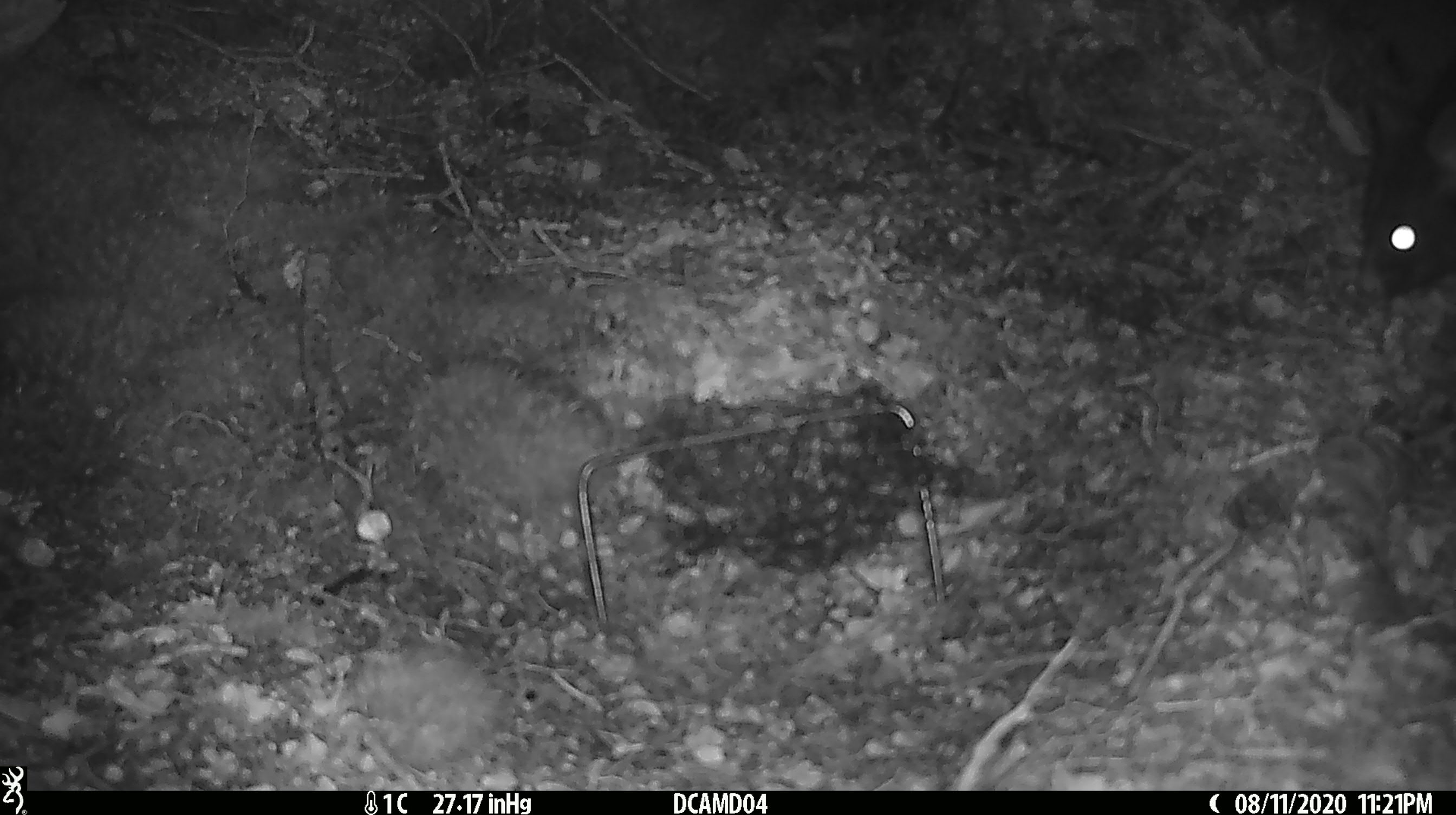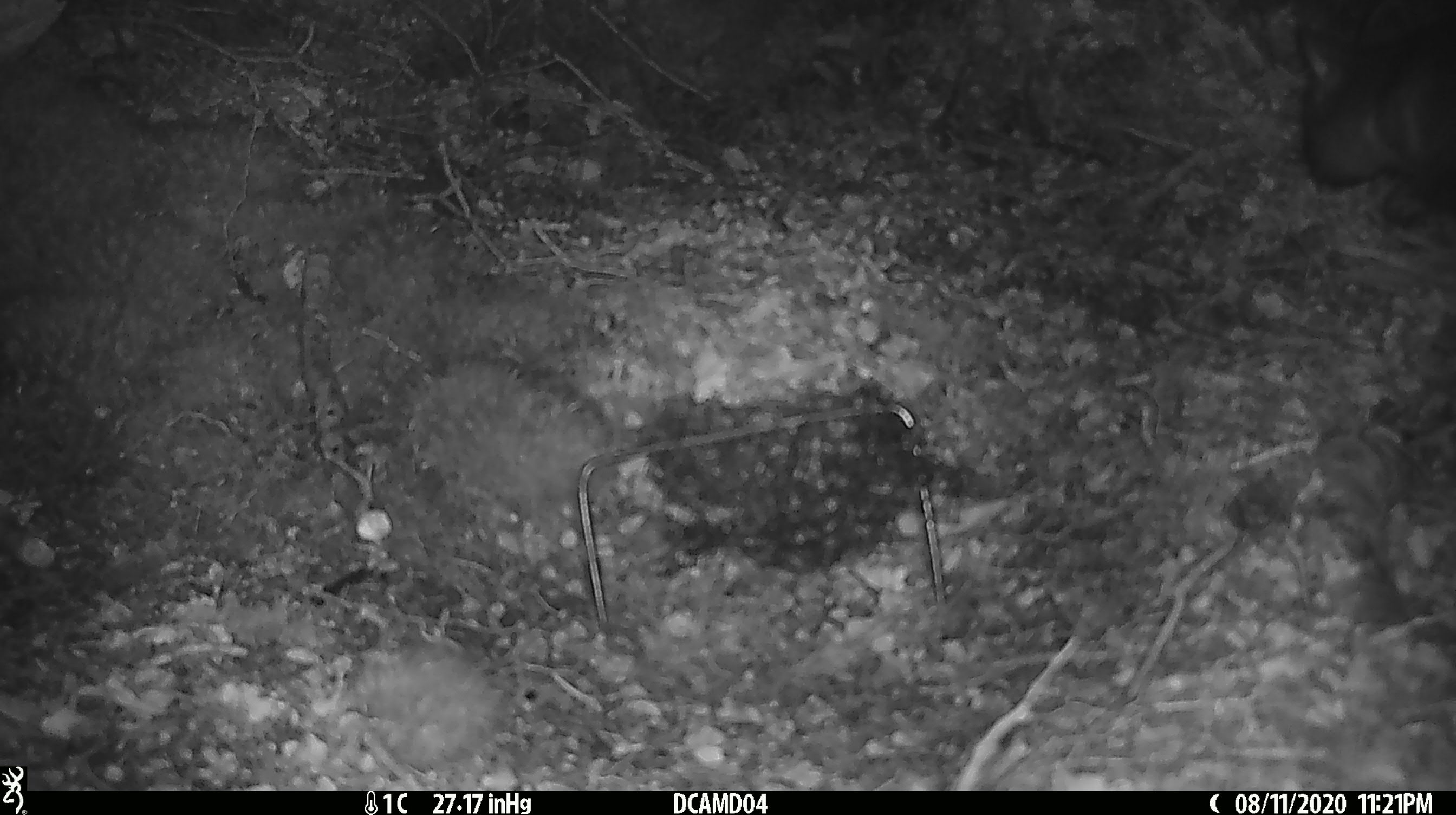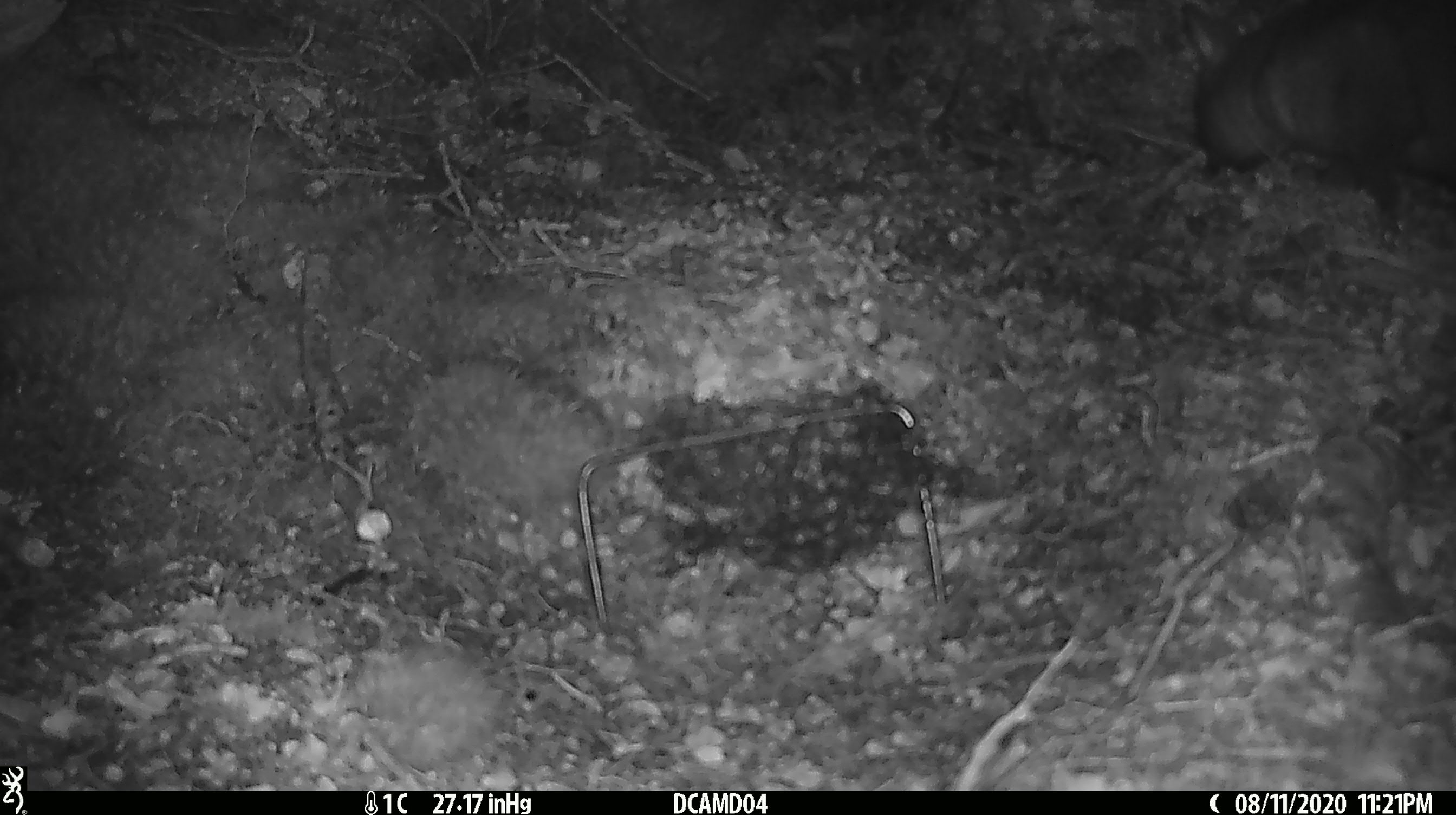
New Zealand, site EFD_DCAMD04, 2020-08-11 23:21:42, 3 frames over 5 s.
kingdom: Animalia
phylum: Chordata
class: Mammalia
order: Diprotodontia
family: Phalangeridae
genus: Trichosurus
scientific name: Trichosurus vulpecula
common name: common brushtail possum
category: possum